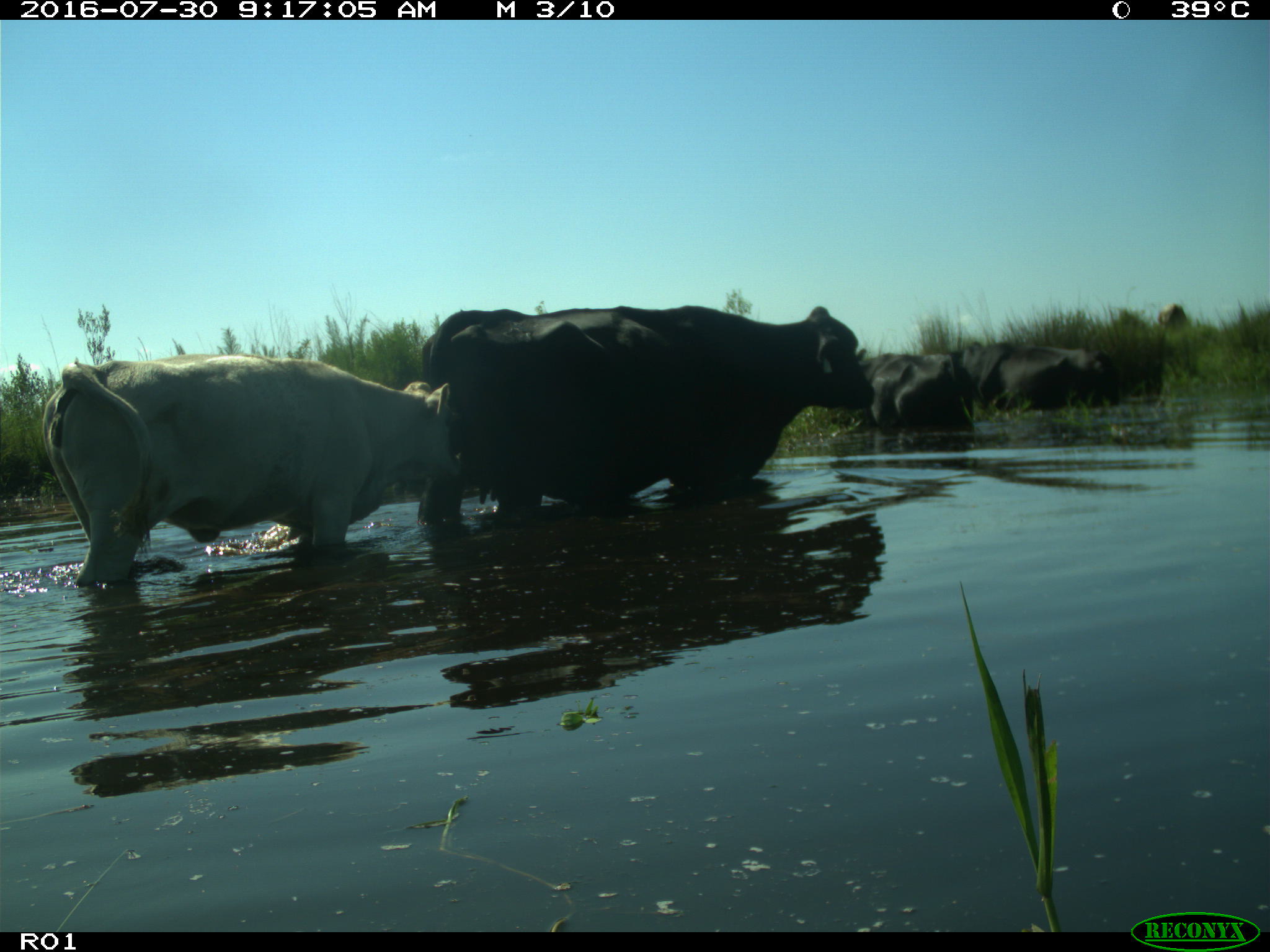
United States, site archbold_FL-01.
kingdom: Animalia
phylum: Chordata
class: Mammalia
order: Artiodactyla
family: Bovidae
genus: Bos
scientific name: Bos taurus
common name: domestic cow